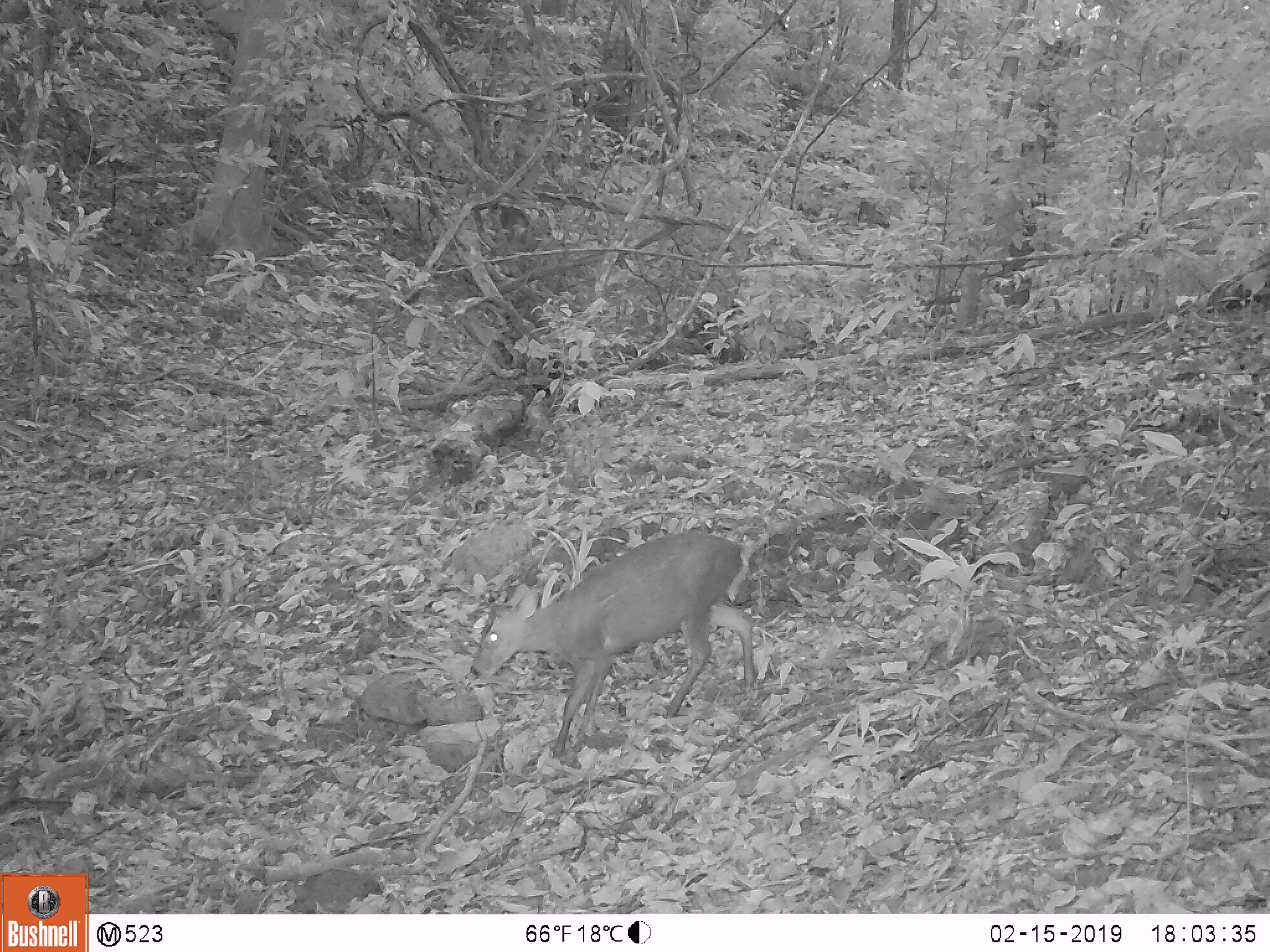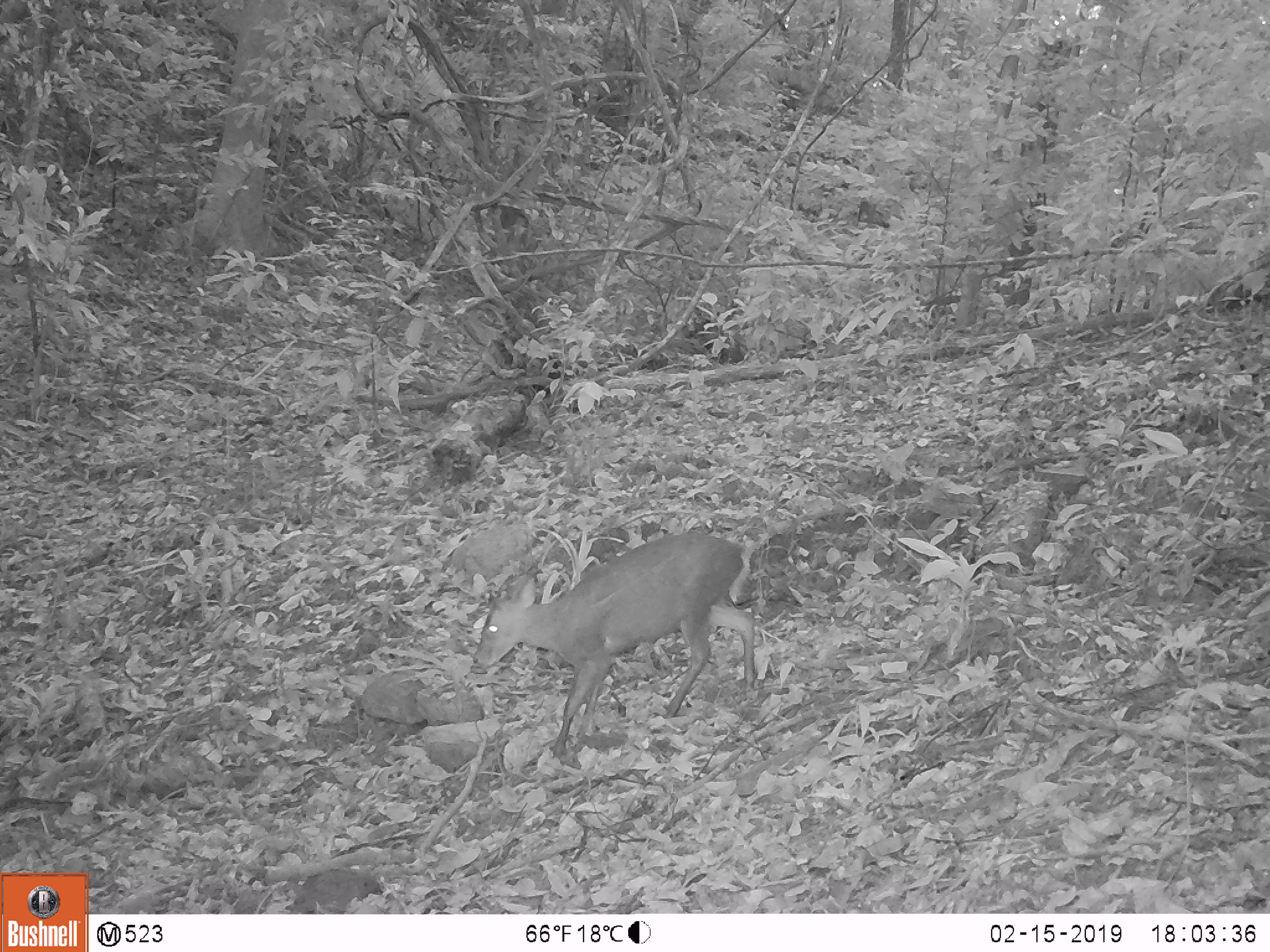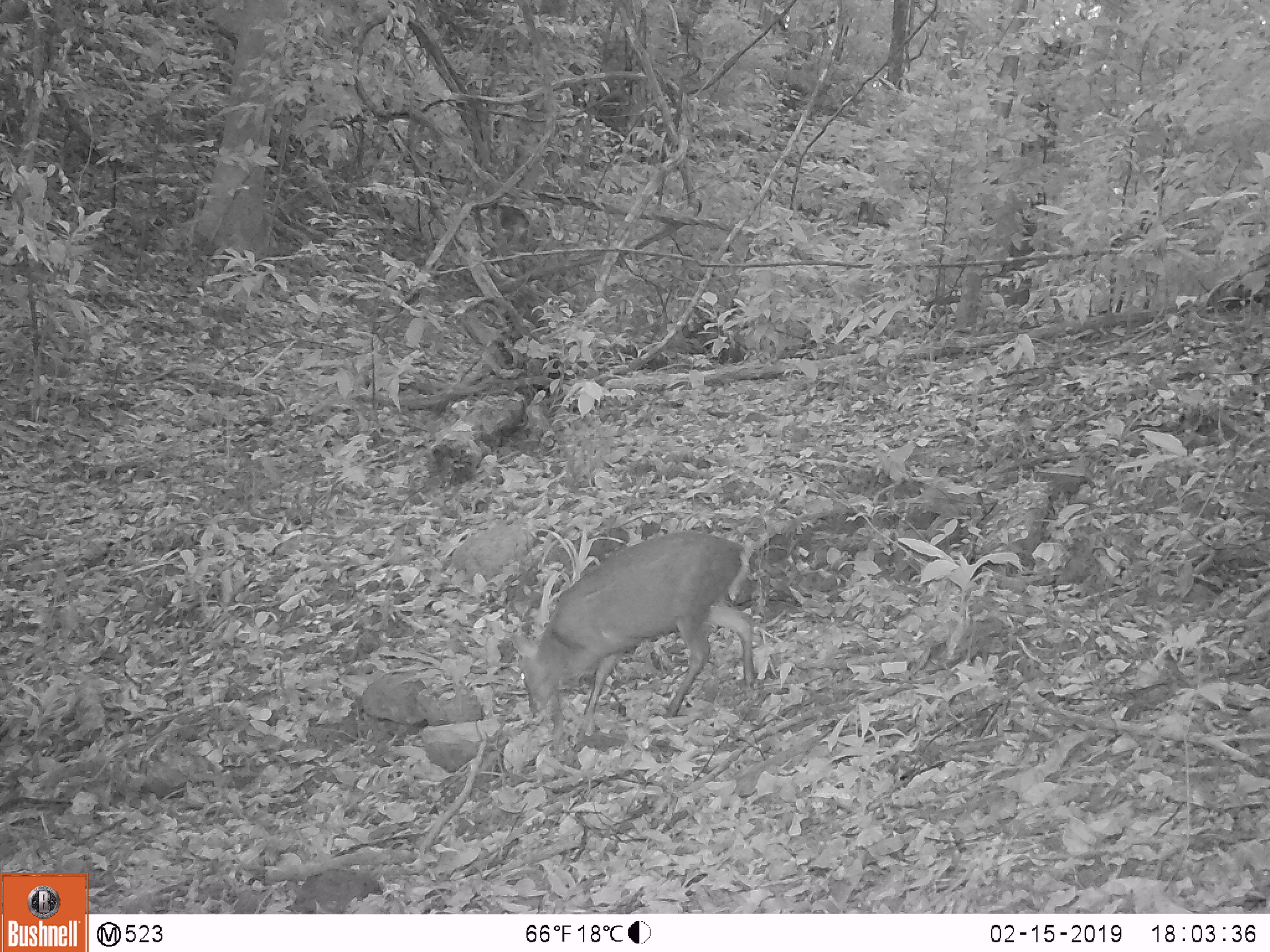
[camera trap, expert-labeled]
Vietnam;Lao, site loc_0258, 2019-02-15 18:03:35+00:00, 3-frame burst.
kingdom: Animalia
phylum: Chordata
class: Mammalia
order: Artiodactyla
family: Cervidae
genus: Rusa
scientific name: Rusa unicolor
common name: sambar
Sambar (Rusa unicolor). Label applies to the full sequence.